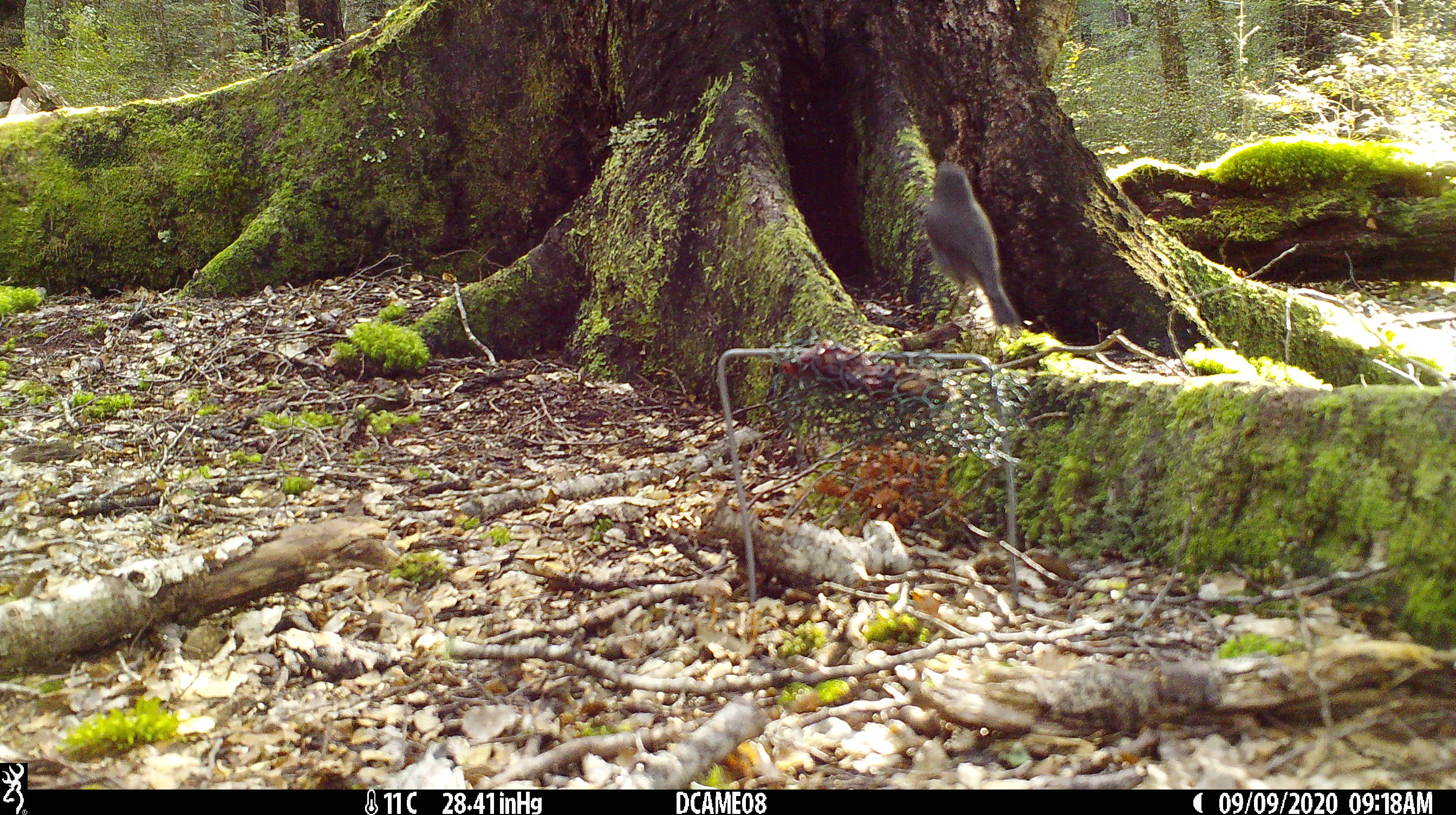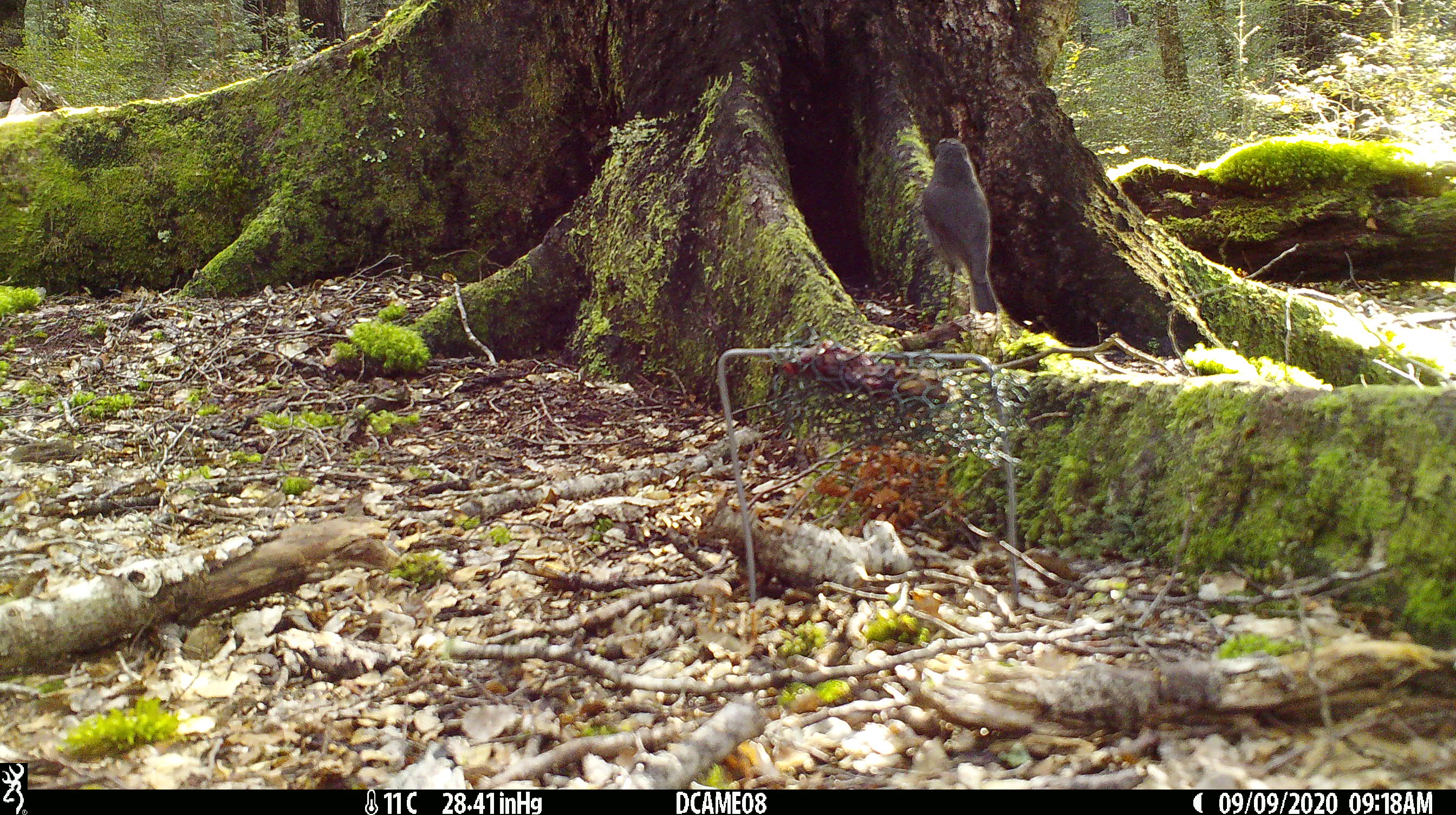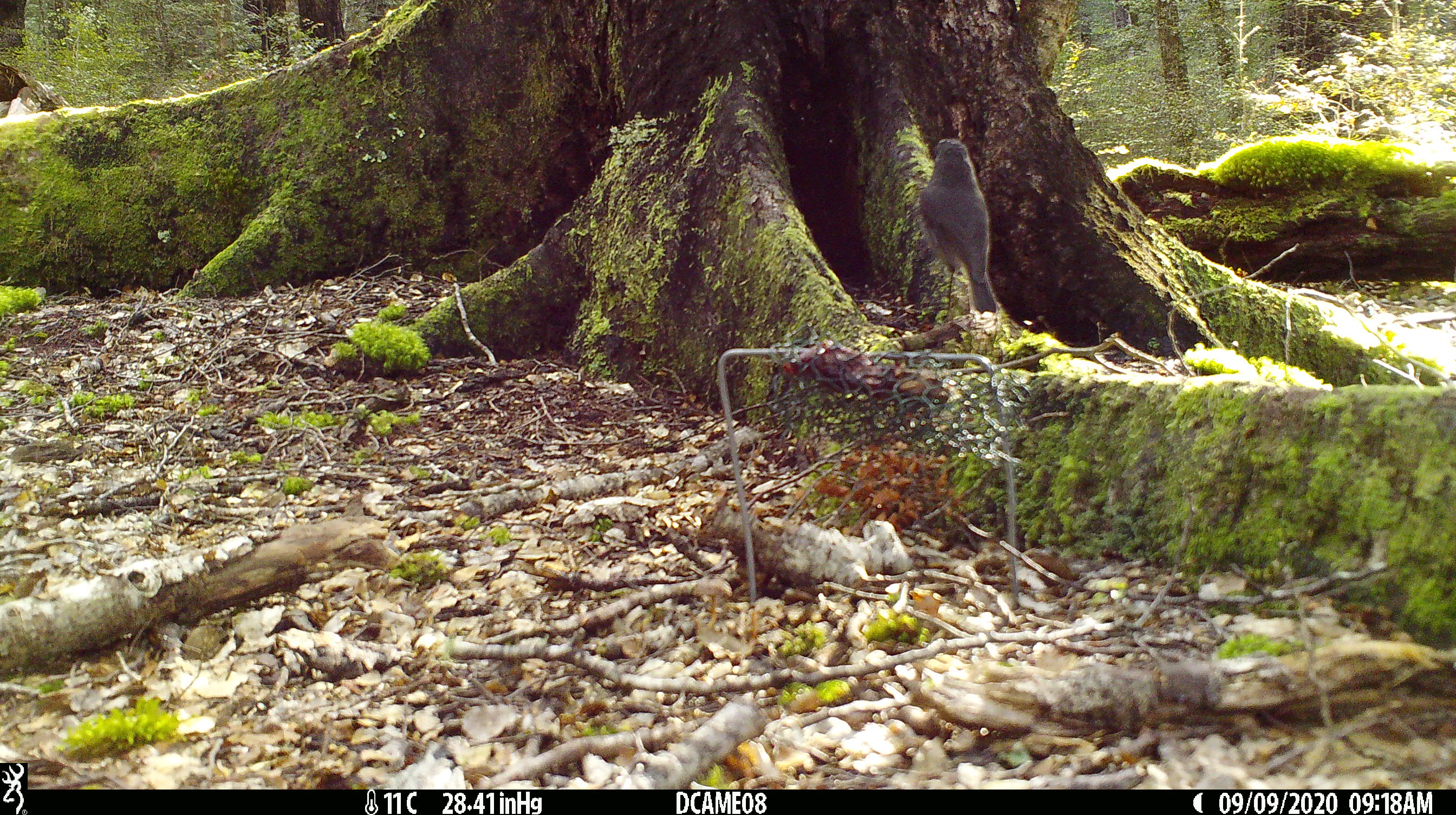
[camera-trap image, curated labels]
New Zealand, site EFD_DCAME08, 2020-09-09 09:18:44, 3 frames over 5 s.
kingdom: Animalia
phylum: Chordata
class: Aves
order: Passeriformes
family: Petroicidae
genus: Petroica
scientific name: Petroica australis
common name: new zealand robin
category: robin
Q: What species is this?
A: Robin (new zealand robin) (Petroica australis).